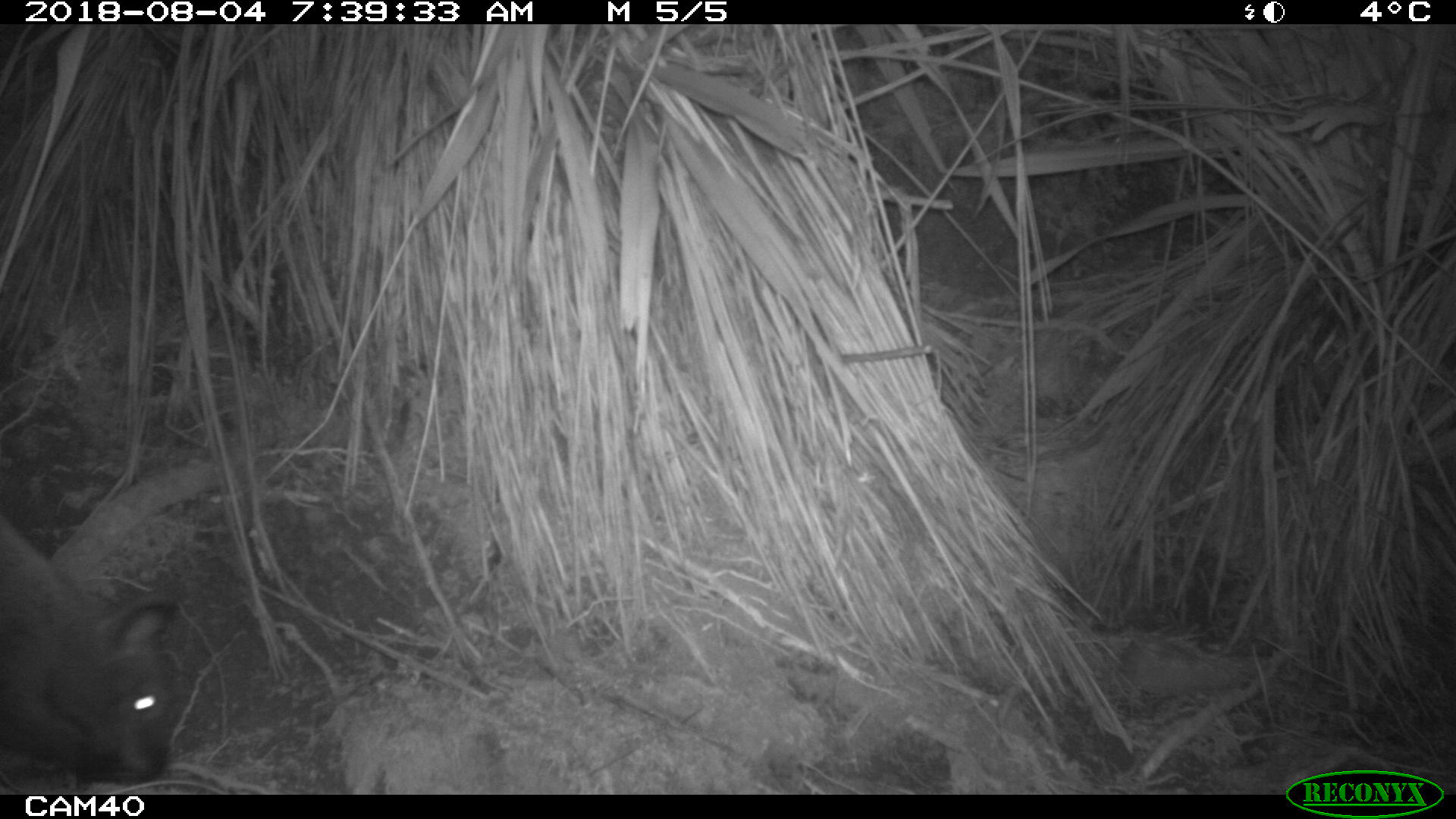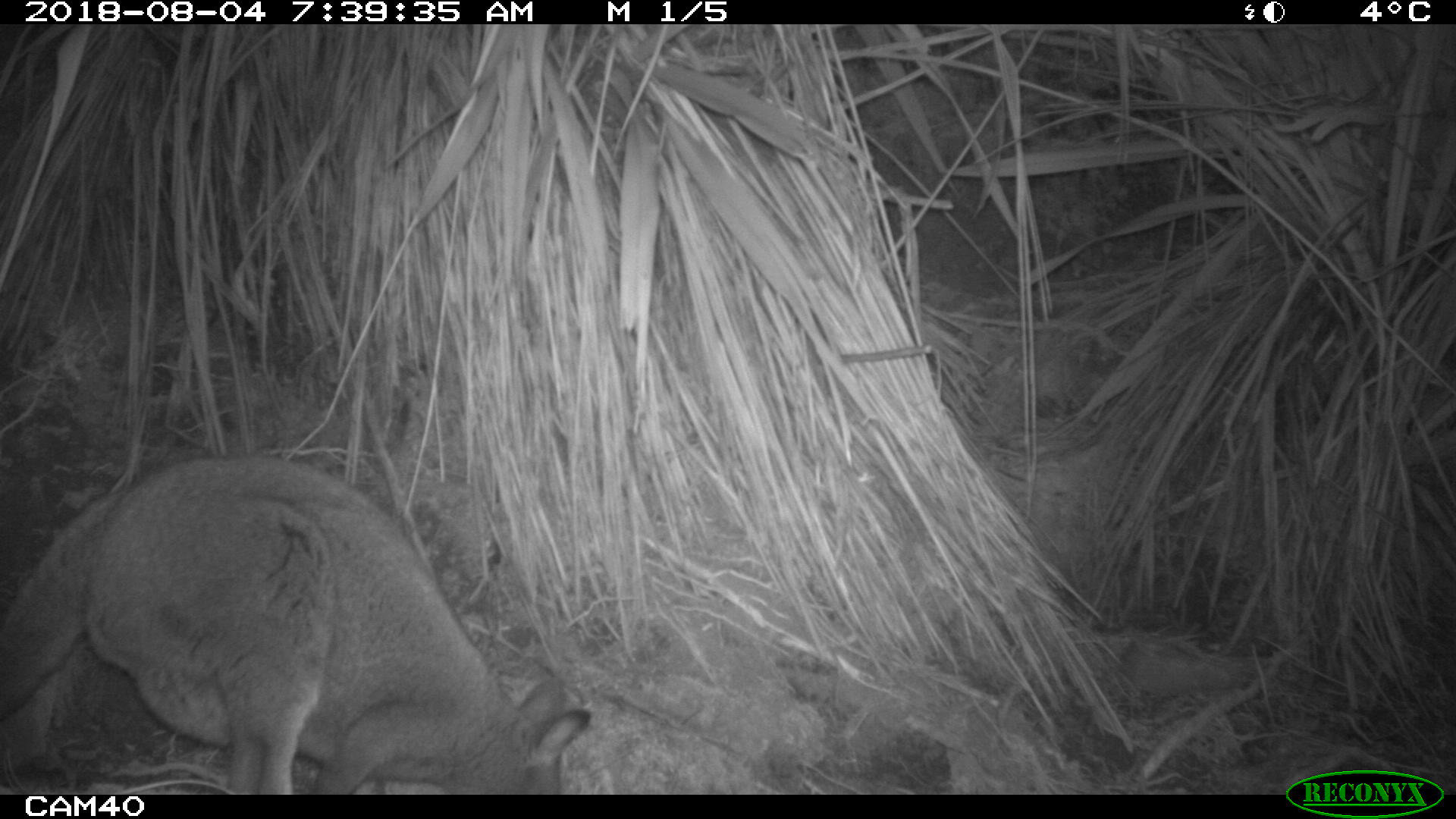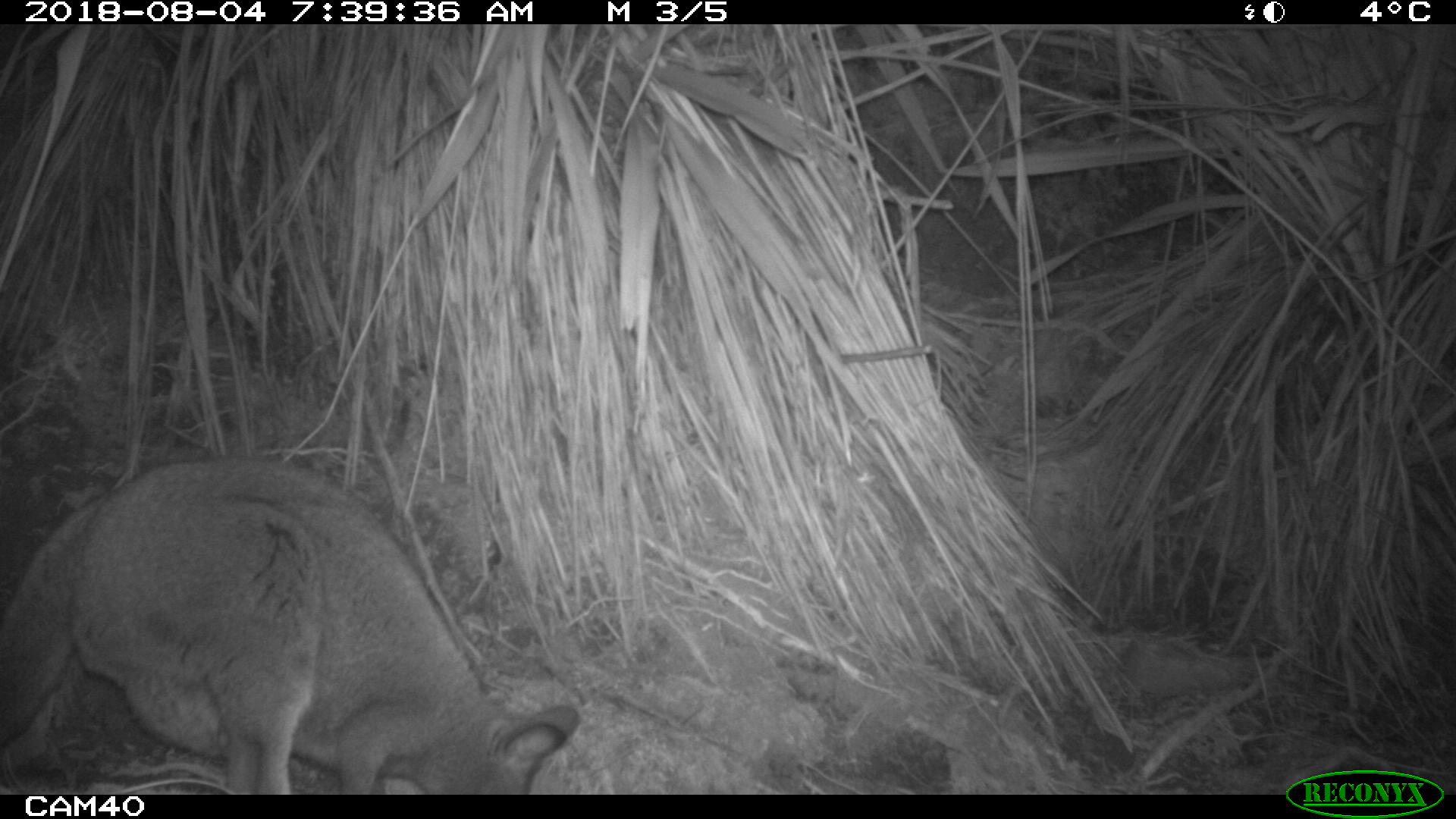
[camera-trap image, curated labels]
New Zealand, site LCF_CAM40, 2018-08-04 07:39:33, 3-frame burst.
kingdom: Animalia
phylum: Chordata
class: Mammalia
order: Diprotodontia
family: Macropodidae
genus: Notamacropus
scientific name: Notamacropus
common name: wallaby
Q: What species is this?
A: Wallaby (Notamacropus).